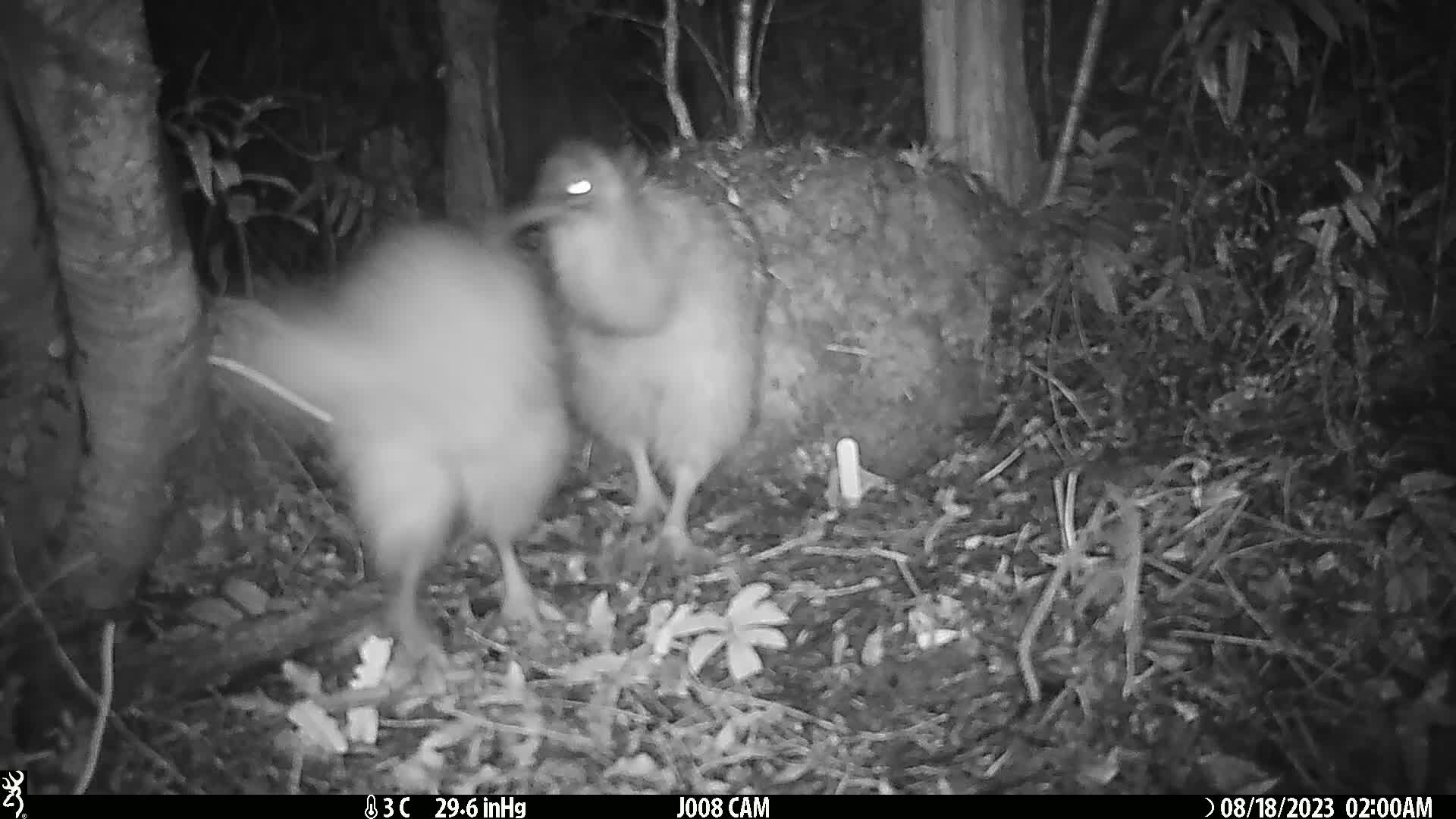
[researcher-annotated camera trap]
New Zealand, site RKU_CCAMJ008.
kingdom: Animalia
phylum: Chordata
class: Aves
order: Apterygiformes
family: Apterygidae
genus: Apteryx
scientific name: Apteryx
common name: kiwi